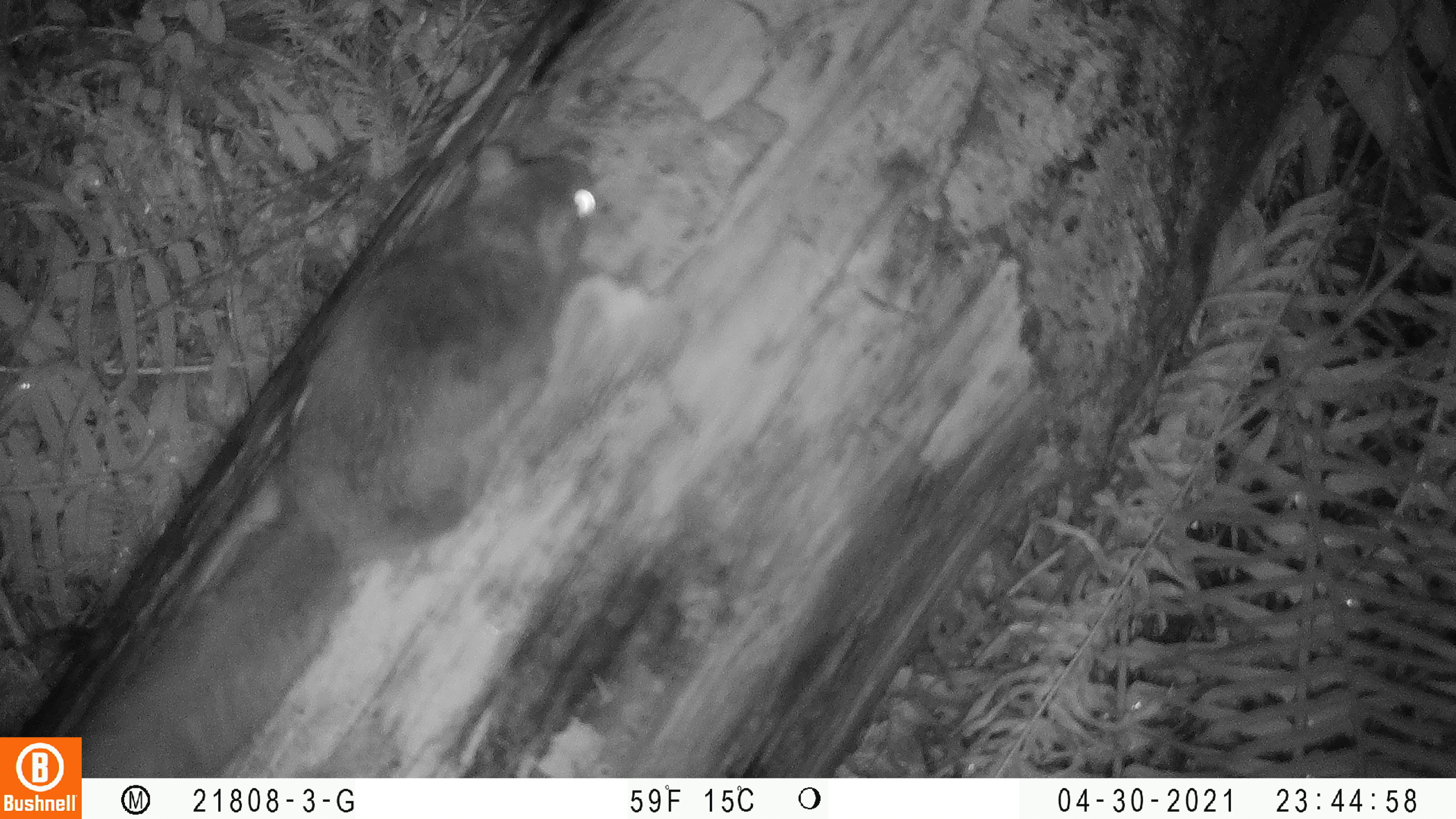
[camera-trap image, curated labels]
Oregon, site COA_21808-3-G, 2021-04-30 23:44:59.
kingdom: Animalia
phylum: Chordata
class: Mammalia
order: Rodentia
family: Sciuridae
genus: Glaucomys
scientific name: Glaucomys oregonensis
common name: humboldt's flying squirrel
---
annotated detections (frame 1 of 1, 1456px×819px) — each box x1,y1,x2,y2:
humboldt's flying squirrel: 84,142,604,776